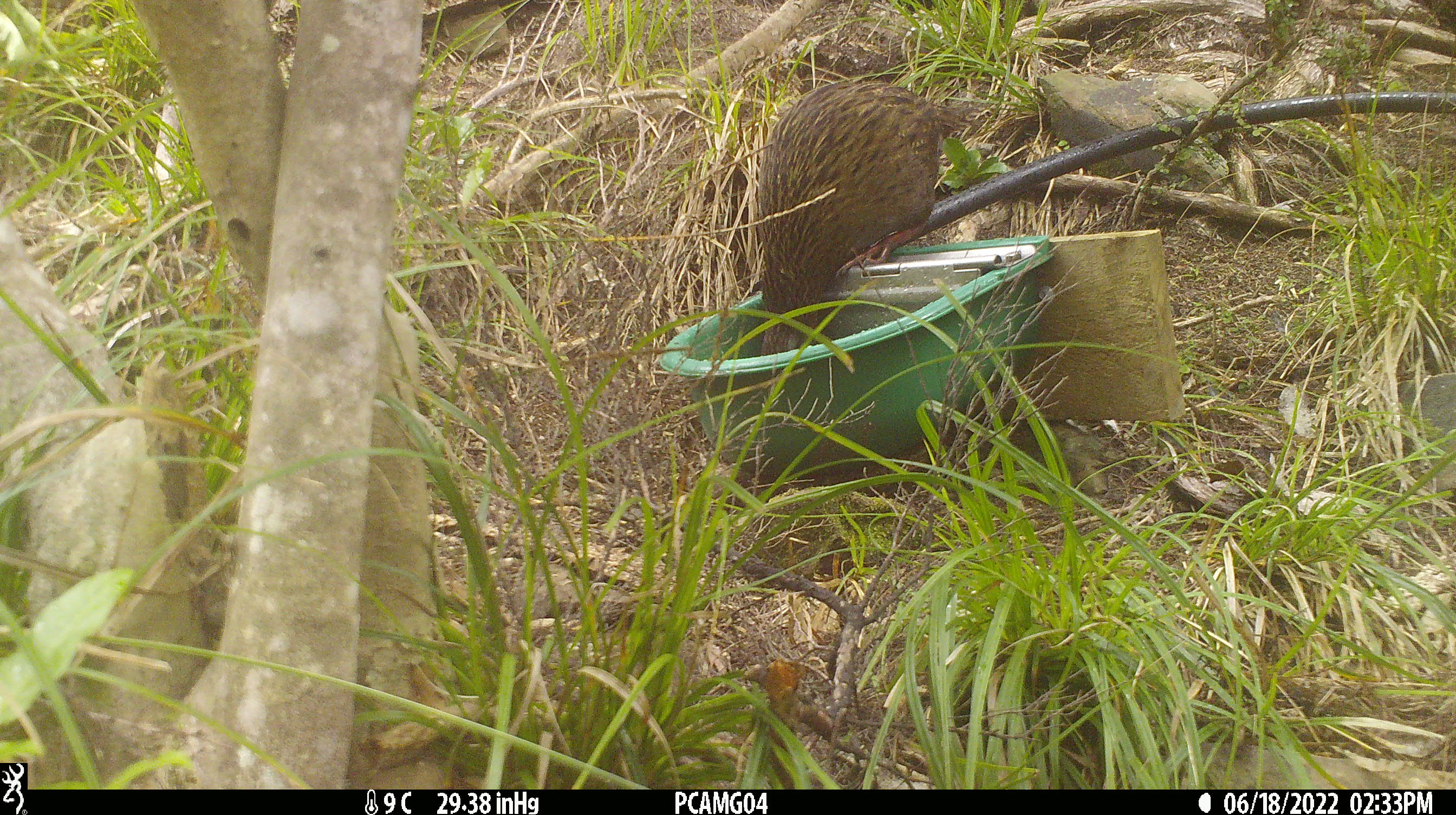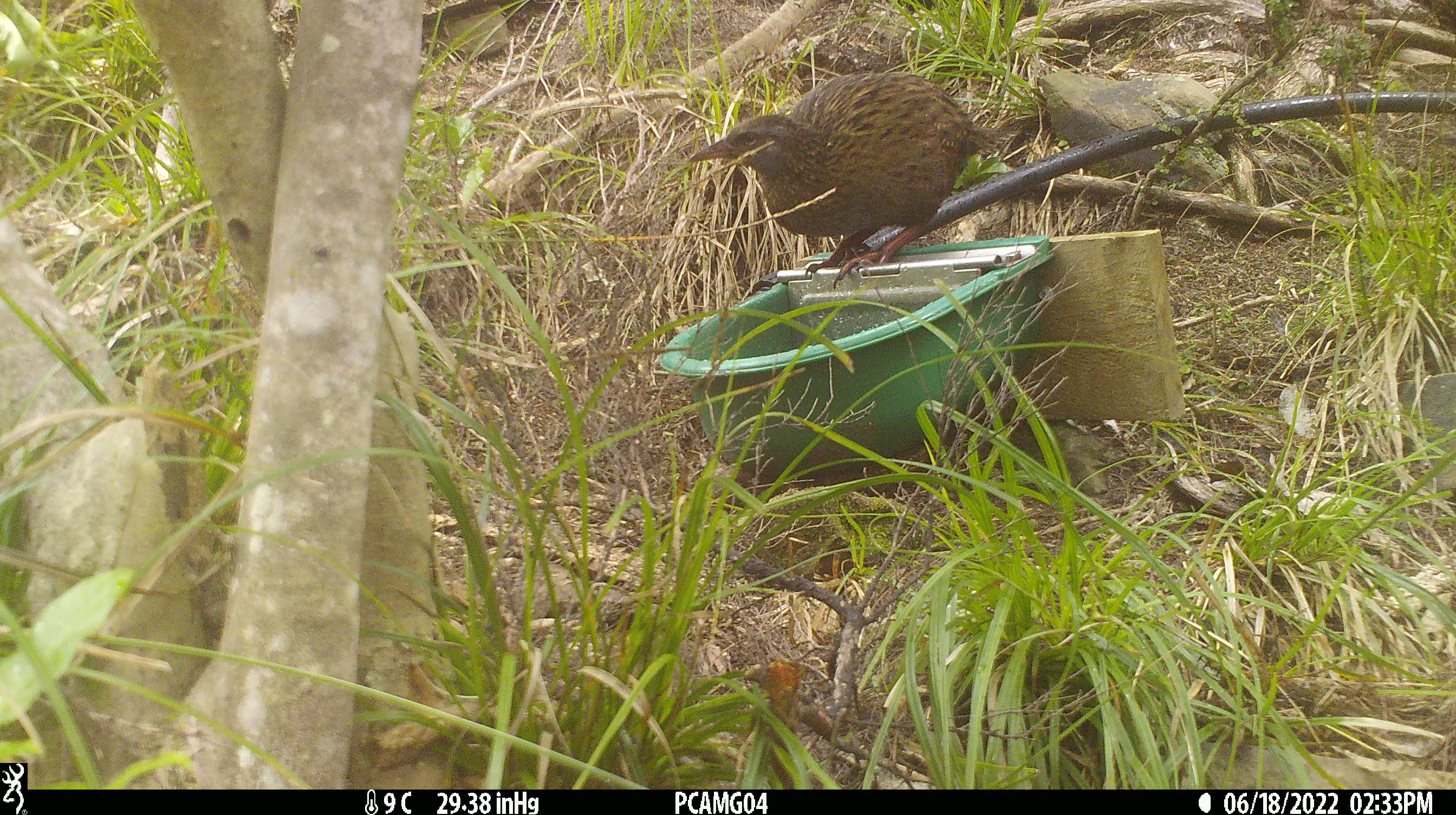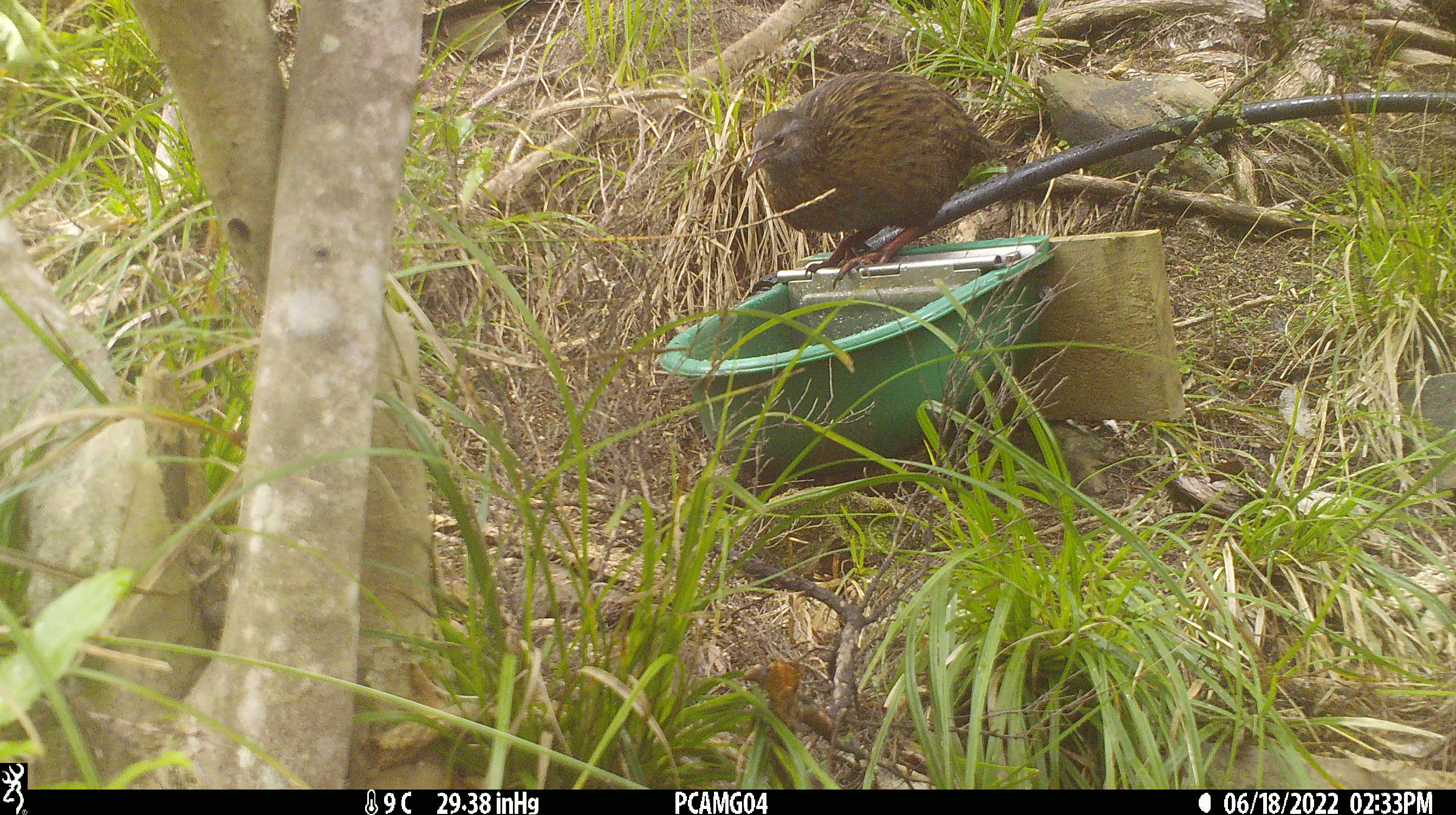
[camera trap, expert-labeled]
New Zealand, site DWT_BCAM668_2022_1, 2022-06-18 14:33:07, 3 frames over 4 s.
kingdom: Animalia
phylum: Chordata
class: Aves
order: Gruiformes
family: Rallidae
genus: Gallirallus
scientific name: Gallirallus australis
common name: weka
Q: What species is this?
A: Weka (Gallirallus australis).